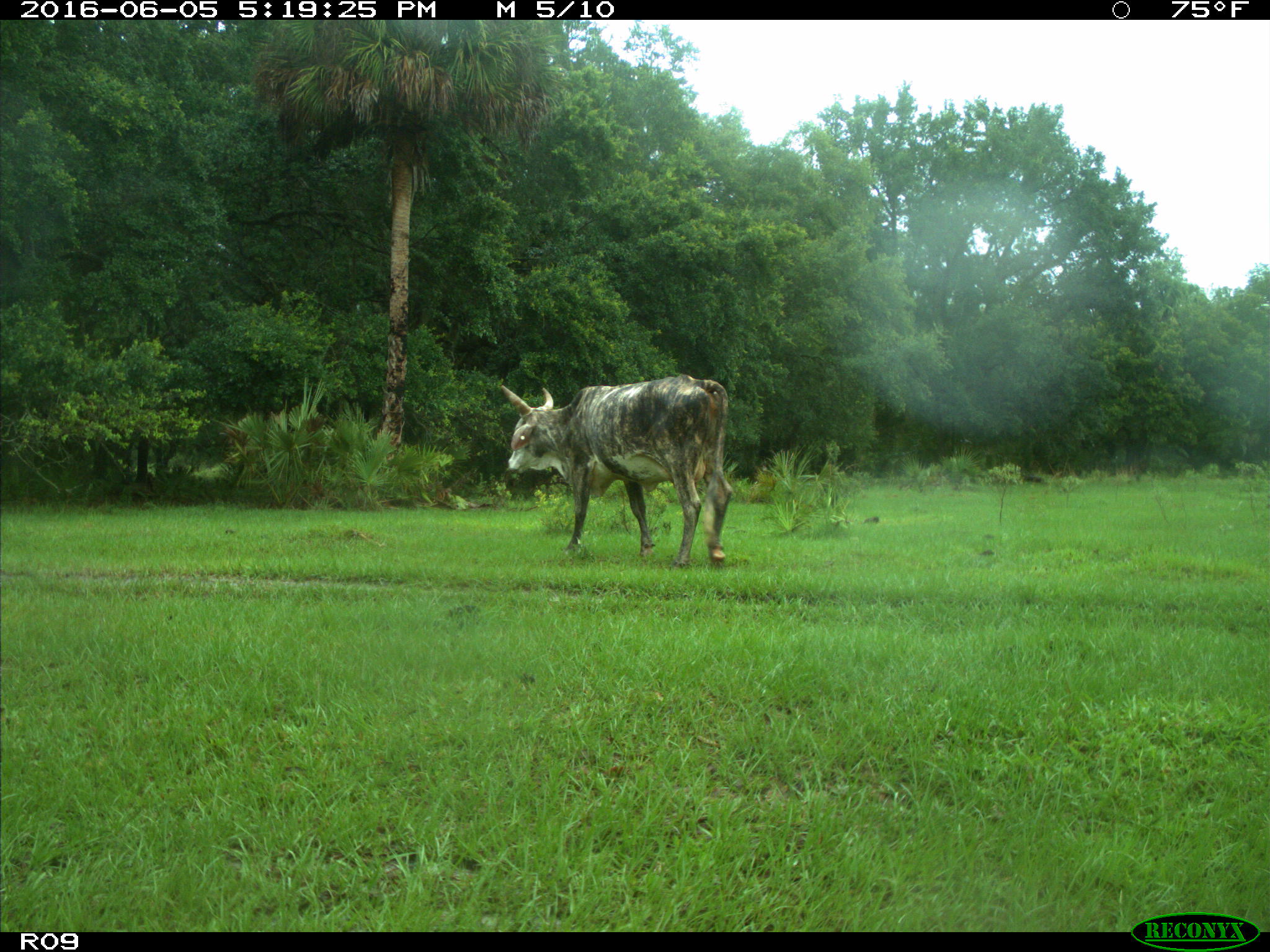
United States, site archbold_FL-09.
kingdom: Animalia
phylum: Chordata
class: Mammalia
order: Artiodactyla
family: Bovidae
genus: Bos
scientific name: Bos taurus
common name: domestic cow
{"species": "Bos taurus (domestic cow)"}